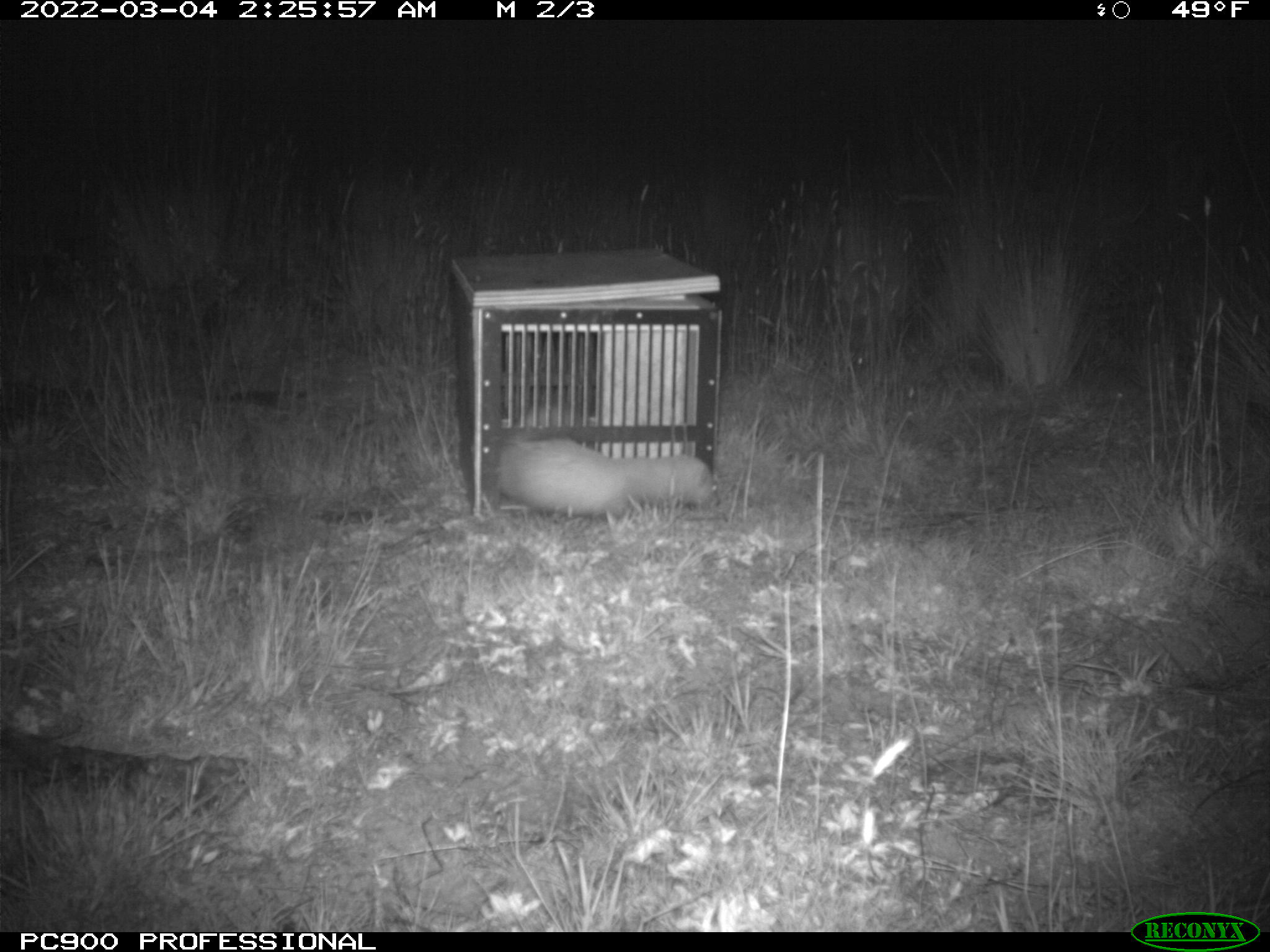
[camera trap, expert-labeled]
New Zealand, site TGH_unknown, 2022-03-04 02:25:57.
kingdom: Animalia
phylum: Chordata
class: Mammalia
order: Carnivora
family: Mustelidae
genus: Mustela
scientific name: Mustela furo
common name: ferret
Ferret (Mustela furo).